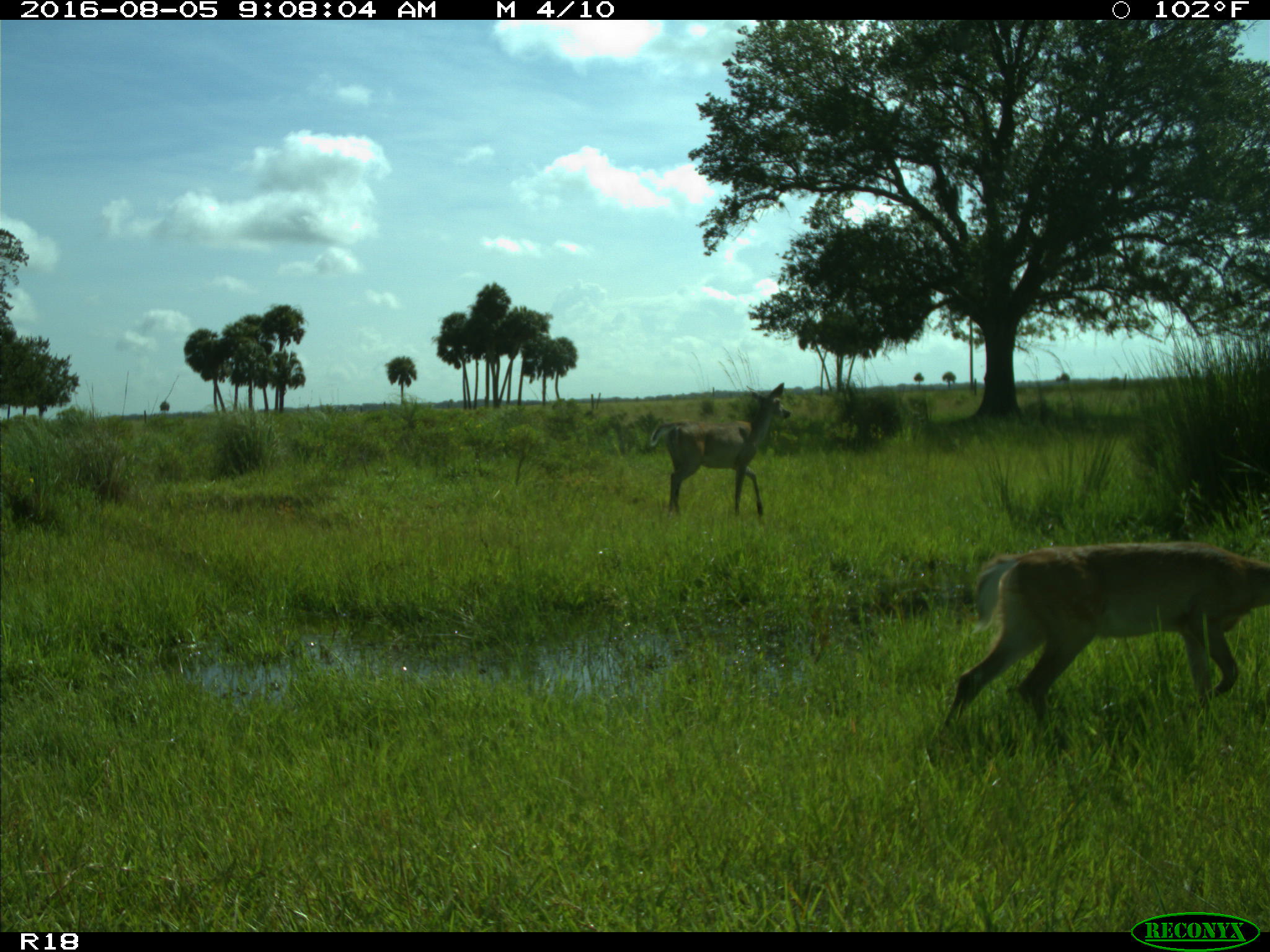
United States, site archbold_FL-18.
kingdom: Animalia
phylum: Chordata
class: Mammalia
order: Artiodactyla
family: Cervidae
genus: Odocoileus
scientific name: Odocoileus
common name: deer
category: unidentified deer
Unidentified deer (deer) (Odocoileus).